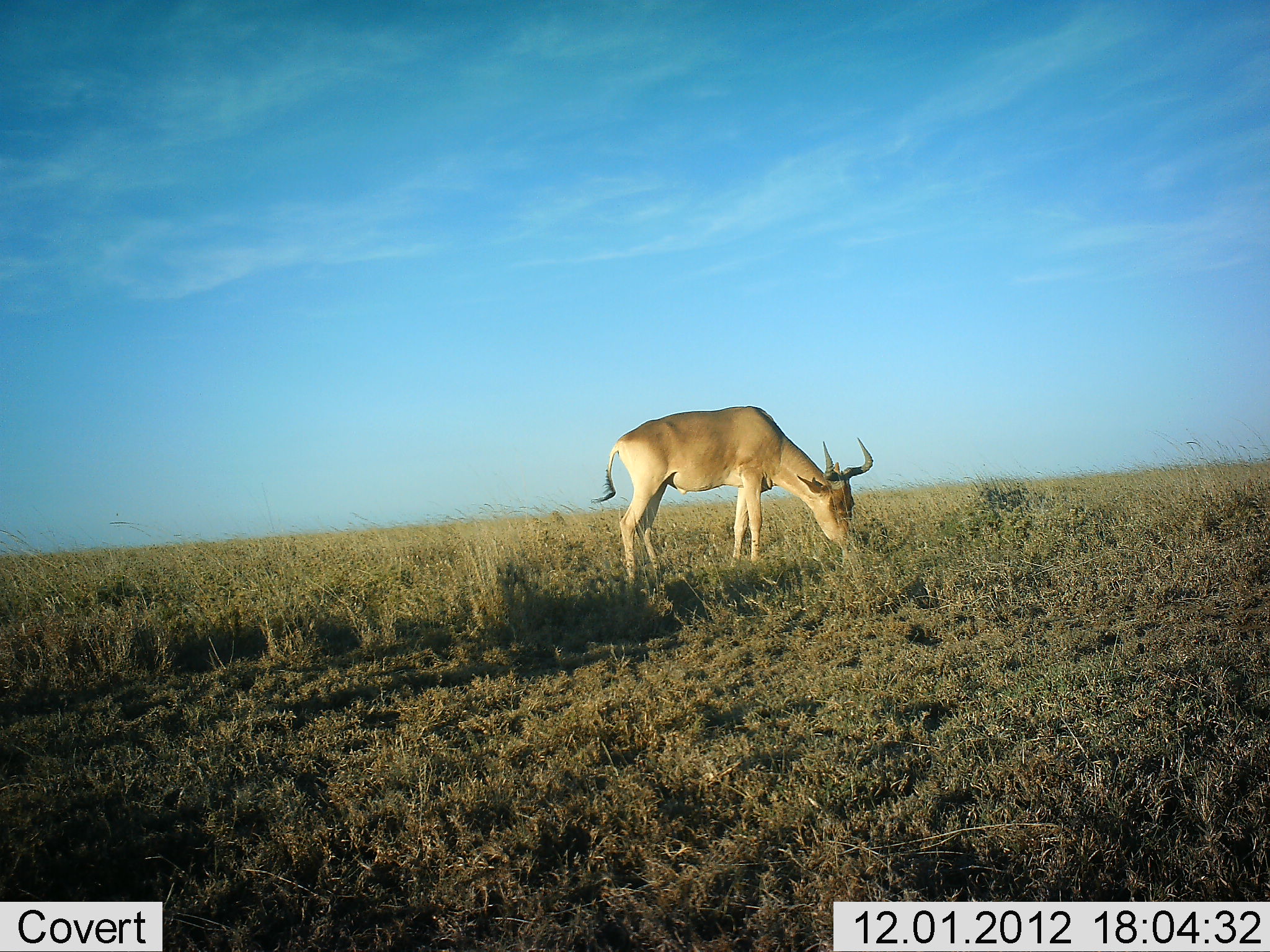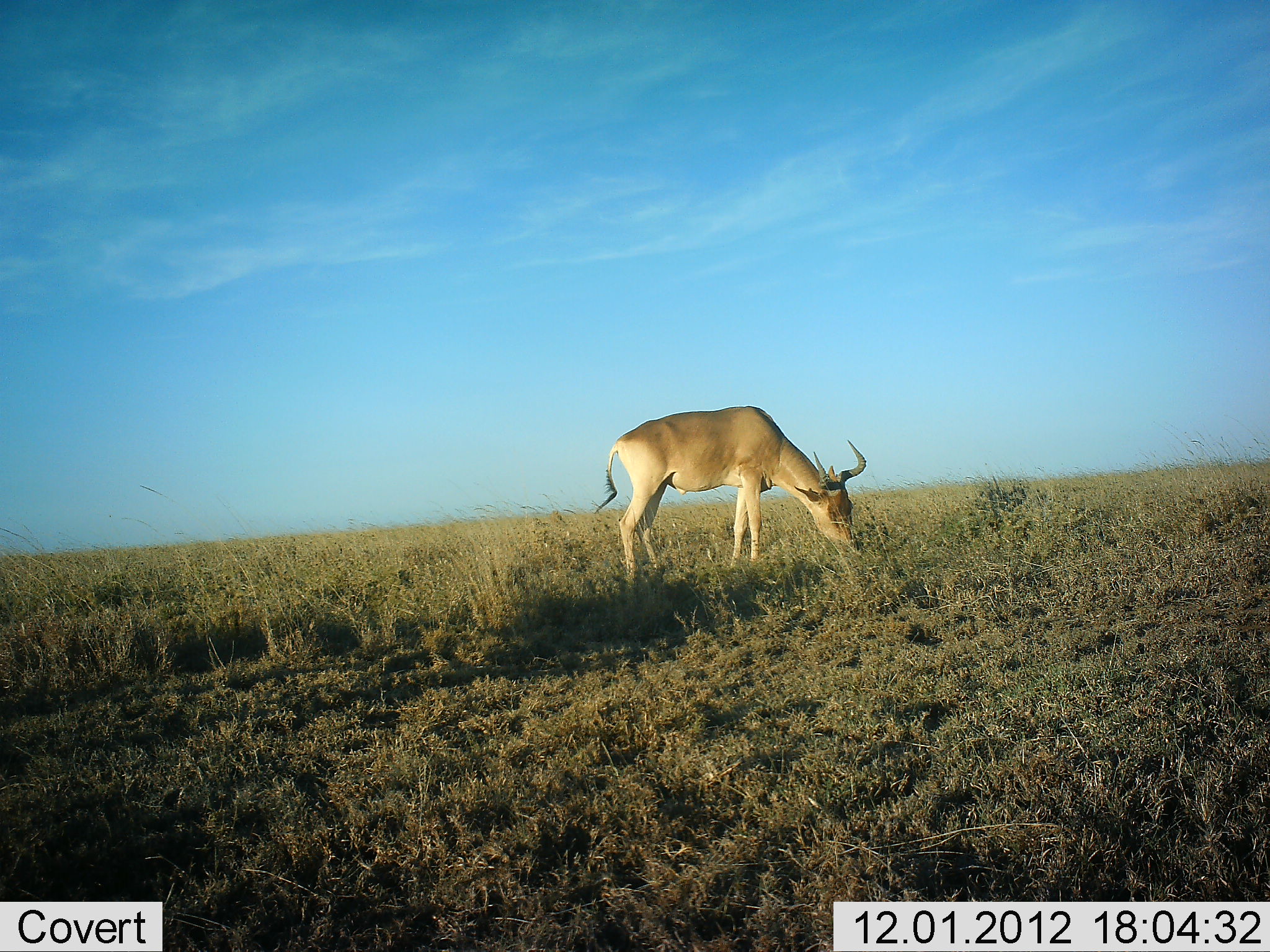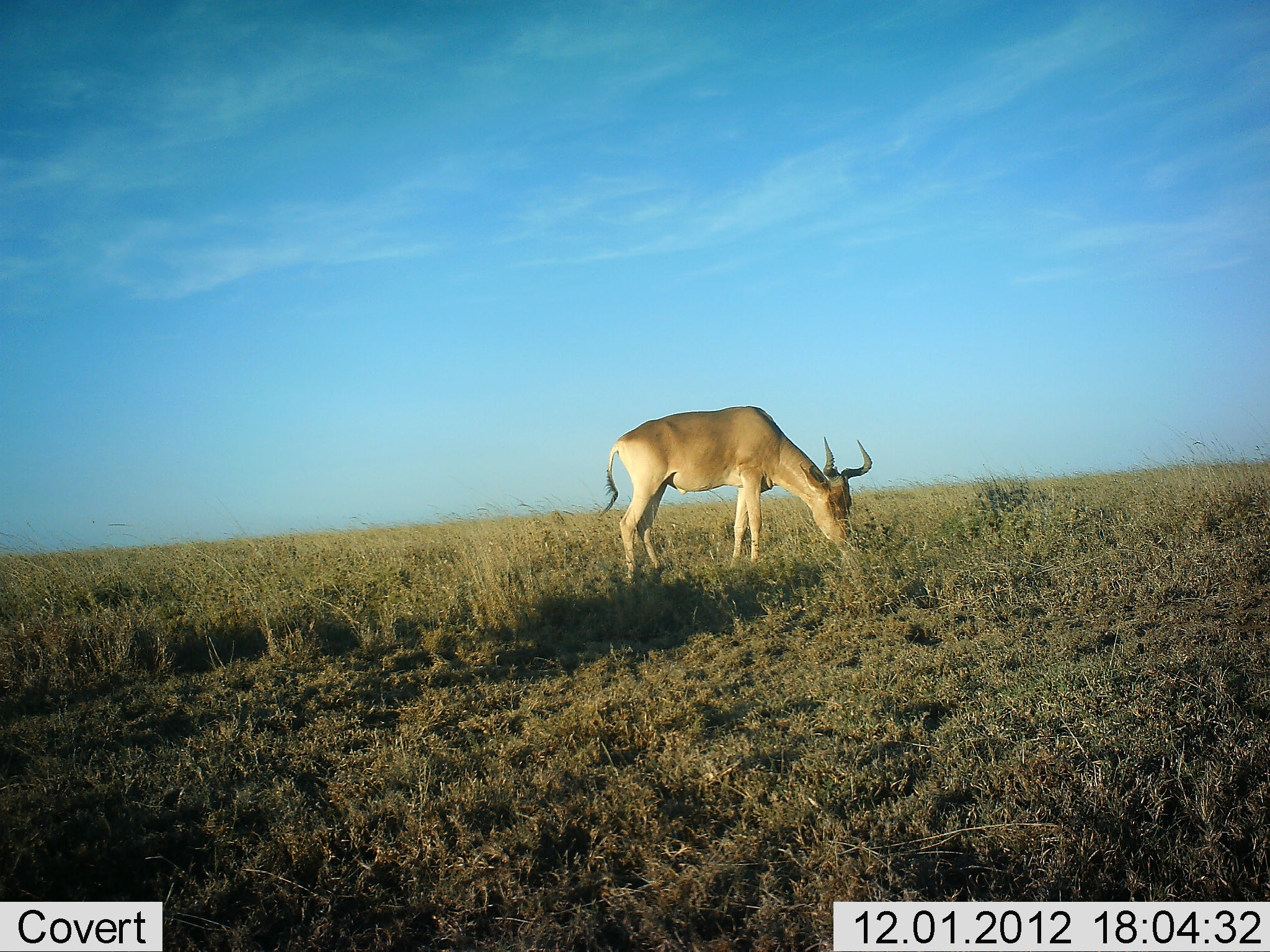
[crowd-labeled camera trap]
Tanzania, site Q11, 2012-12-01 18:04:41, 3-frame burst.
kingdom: Animalia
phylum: Chordata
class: Mammalia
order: Artiodactyla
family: Bovidae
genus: Alcelaphus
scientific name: Alcelaphus buselaphus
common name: hartebeest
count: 1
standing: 20%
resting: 0%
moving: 0%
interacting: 0%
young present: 0%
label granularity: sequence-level